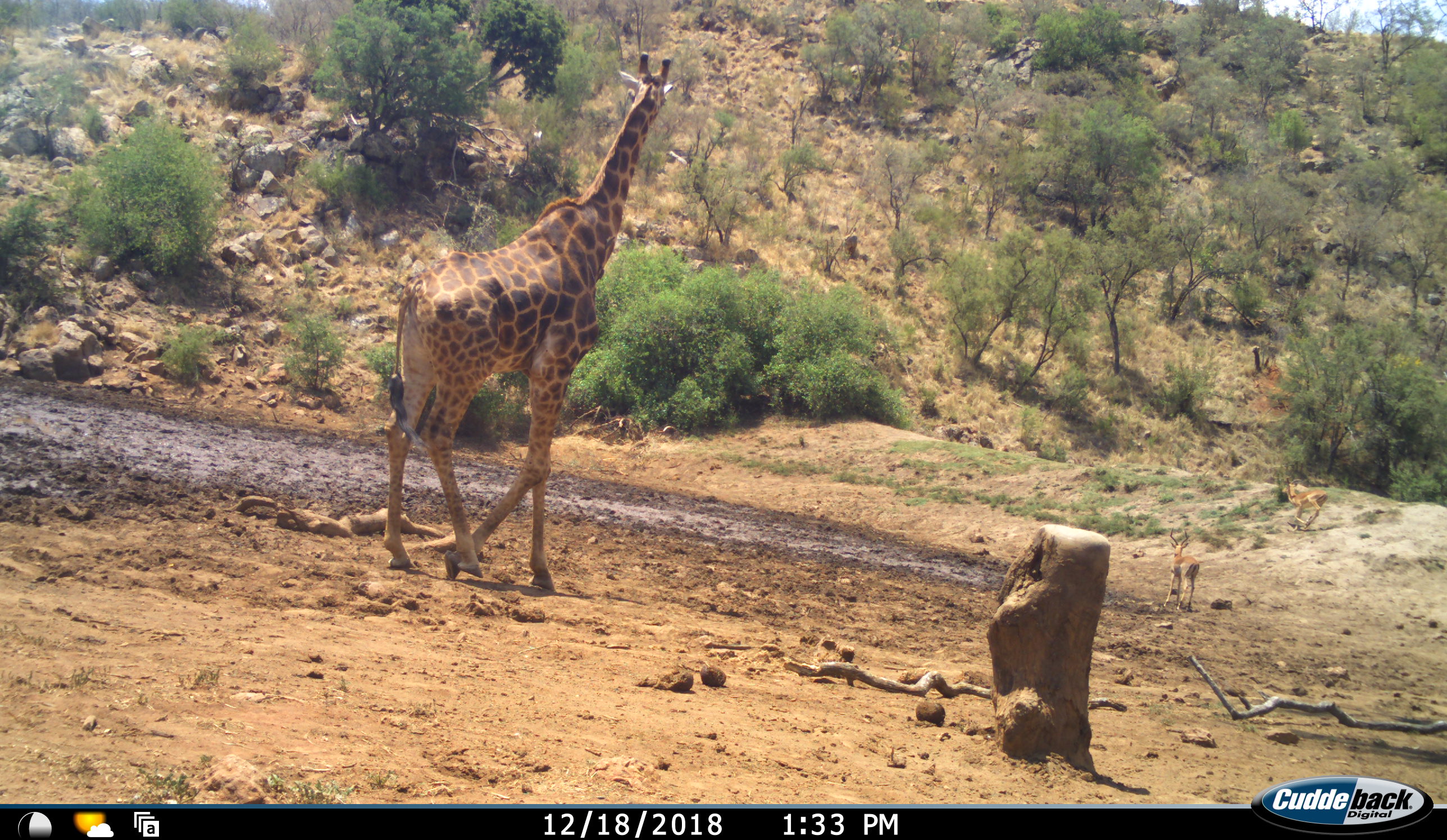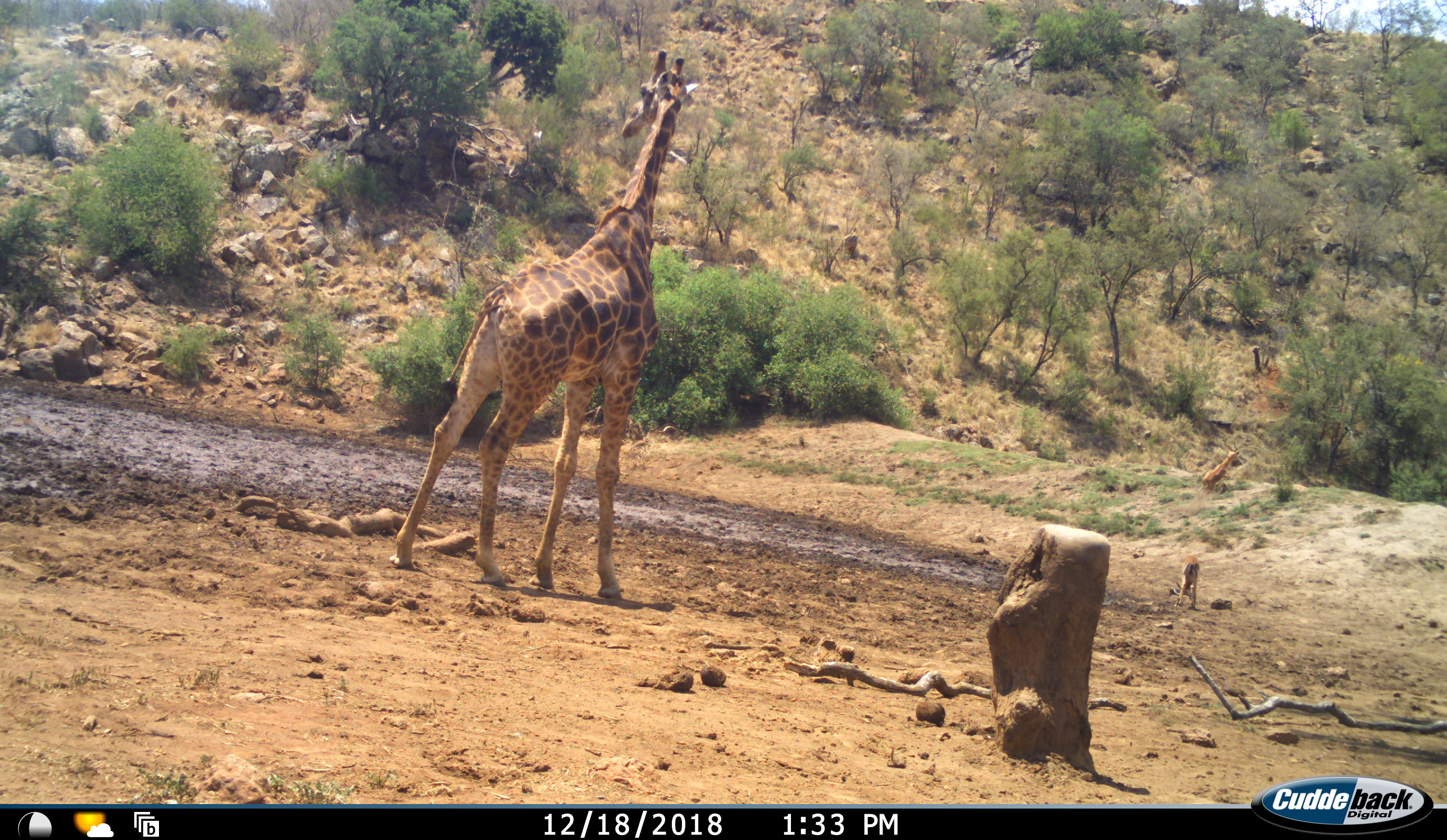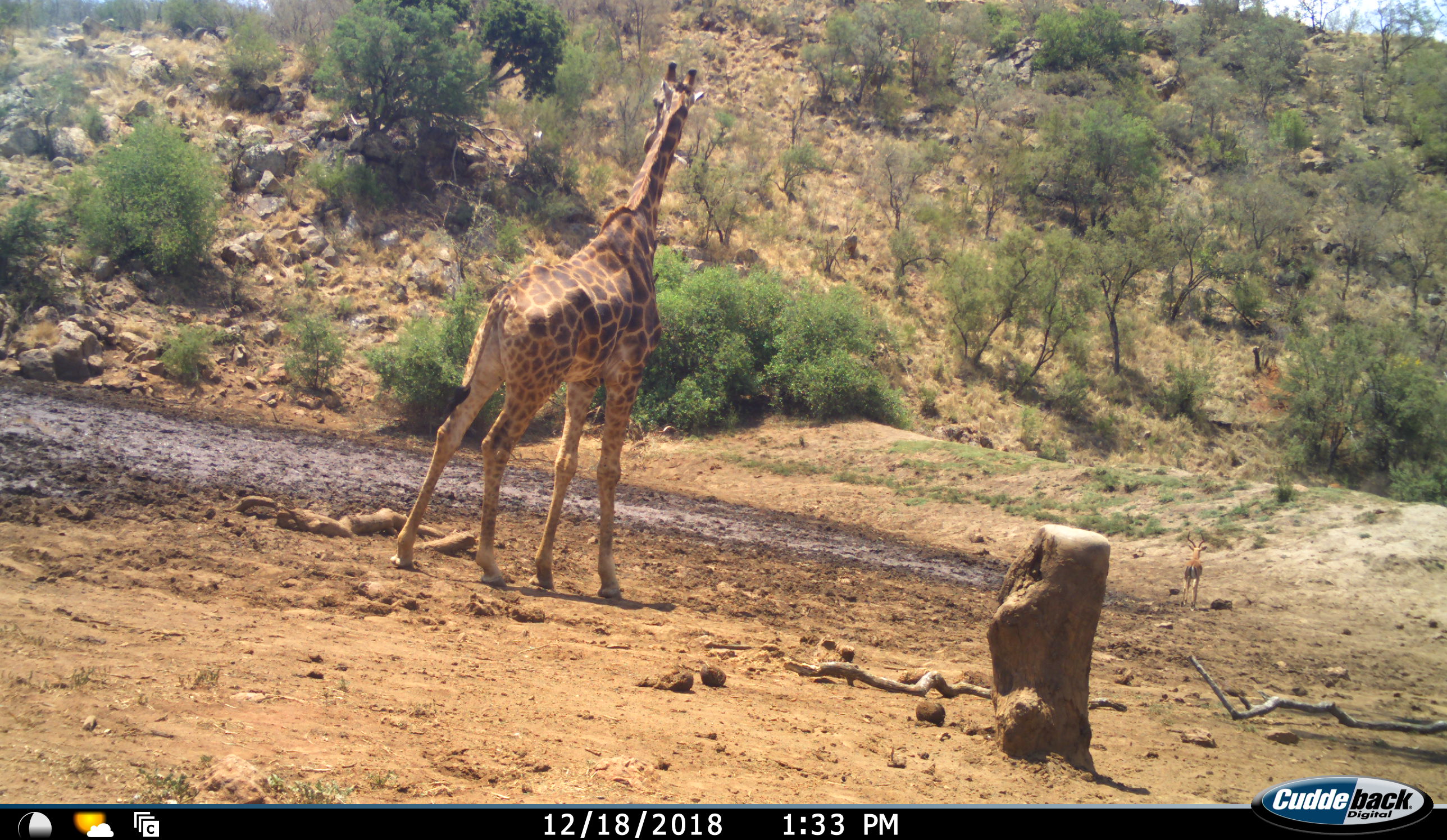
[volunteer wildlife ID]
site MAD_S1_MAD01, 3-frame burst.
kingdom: Animalia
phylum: Chordata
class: Mammalia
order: Artiodactyla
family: Giraffidae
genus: Giraffa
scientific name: Giraffa camelopardalis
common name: giraffe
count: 1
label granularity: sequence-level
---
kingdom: Animalia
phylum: Chordata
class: Mammalia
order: Artiodactyla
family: Bovidae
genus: Aepyceros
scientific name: Aepyceros melampus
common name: impala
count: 2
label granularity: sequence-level